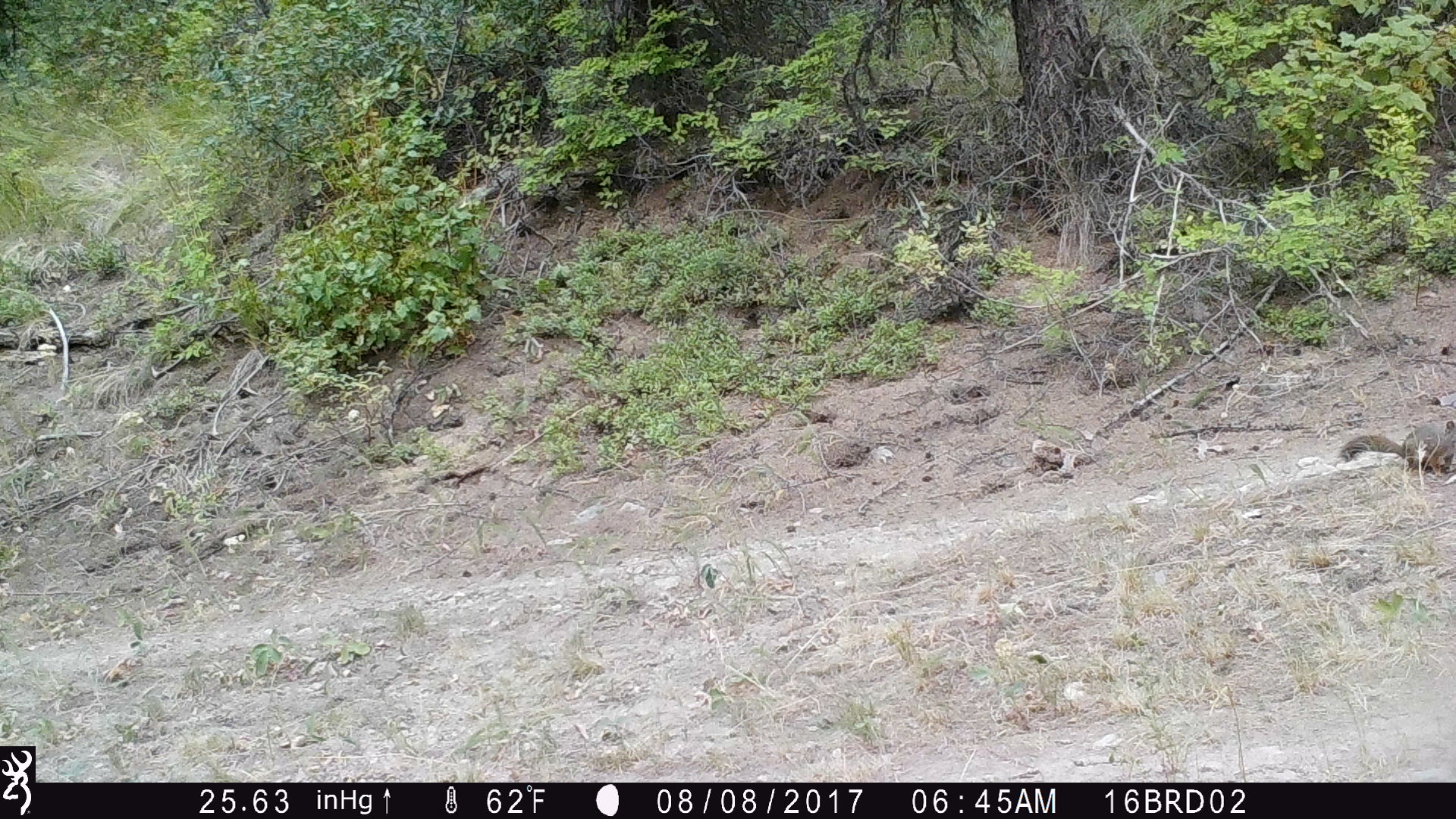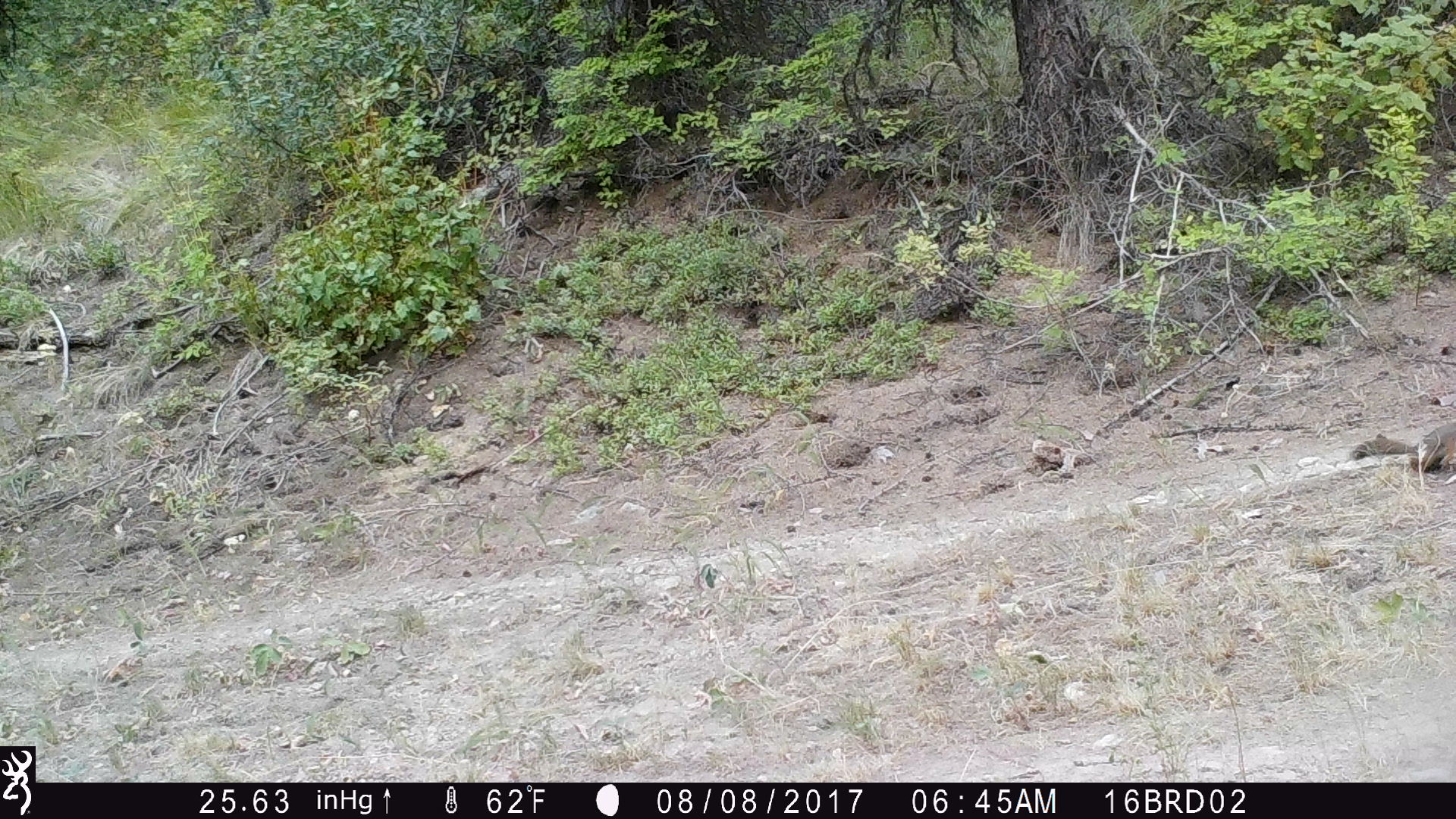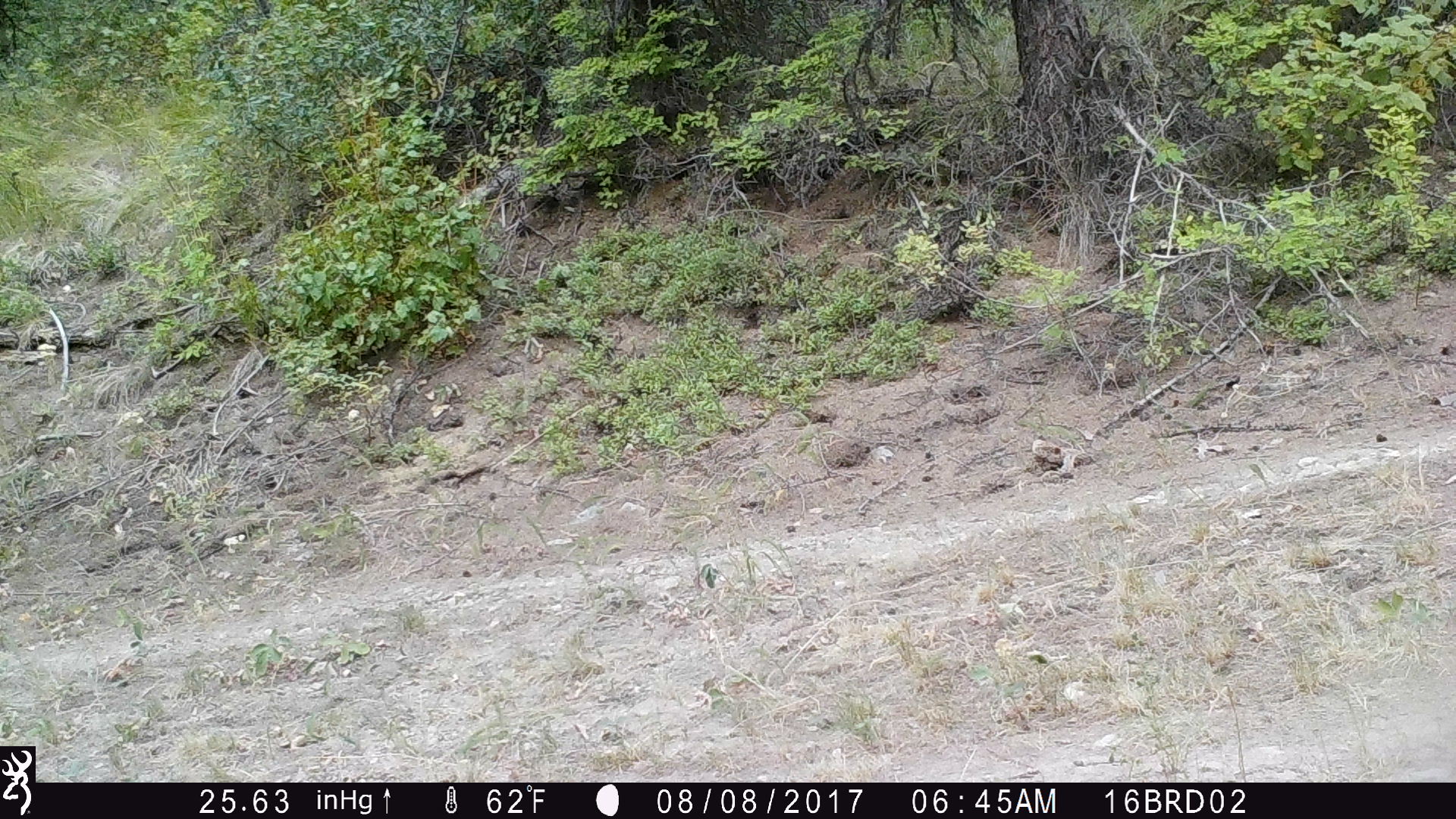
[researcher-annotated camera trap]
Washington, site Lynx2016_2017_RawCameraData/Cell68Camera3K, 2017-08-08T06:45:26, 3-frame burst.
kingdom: Animalia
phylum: Chordata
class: Mammalia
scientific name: Mammalia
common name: small mammal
Small mammal (Mammalia). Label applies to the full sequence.